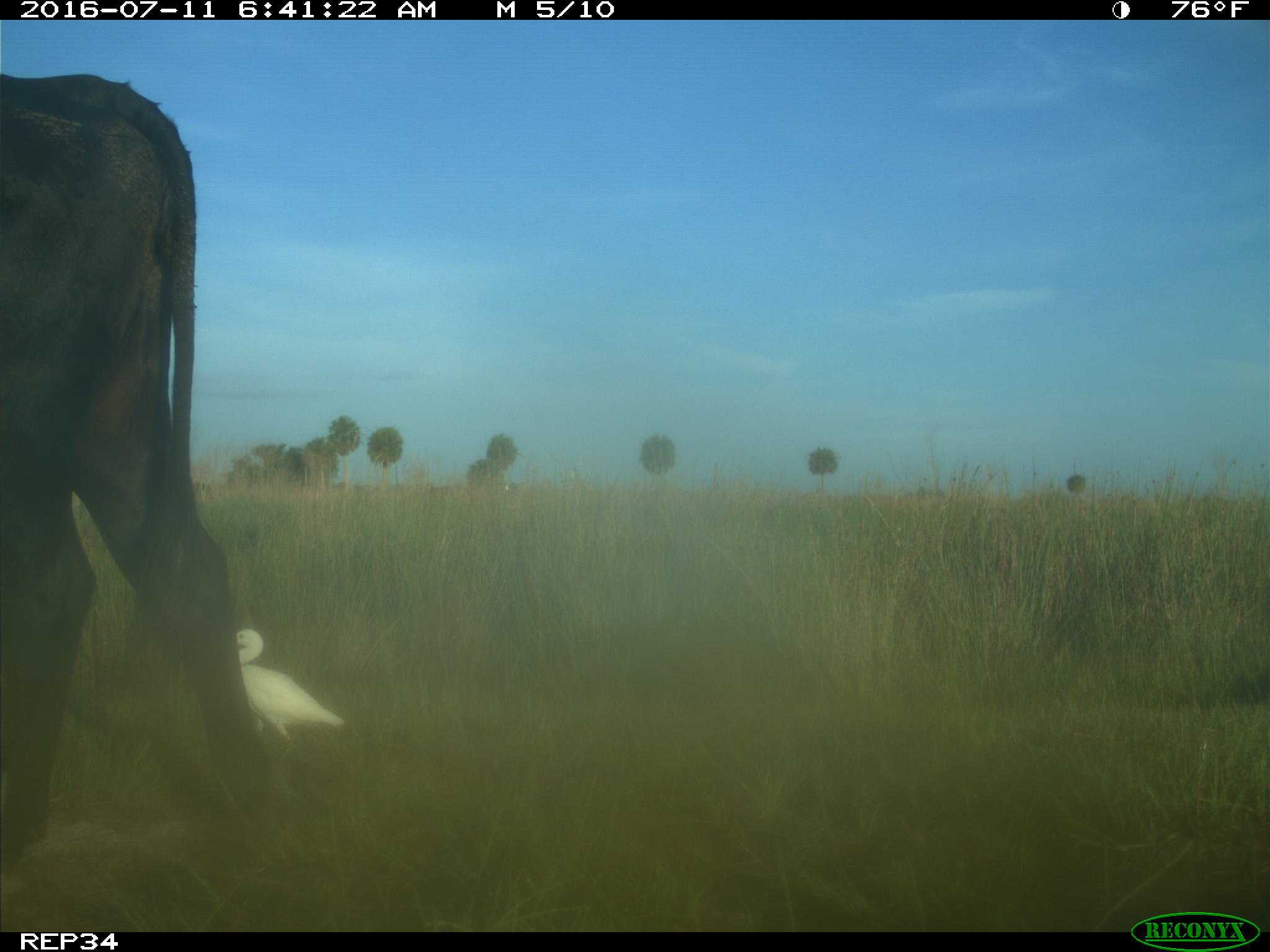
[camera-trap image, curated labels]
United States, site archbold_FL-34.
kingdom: Animalia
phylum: Chordata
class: Mammalia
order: Artiodactyla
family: Bovidae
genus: Bos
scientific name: Bos taurus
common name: domestic cow